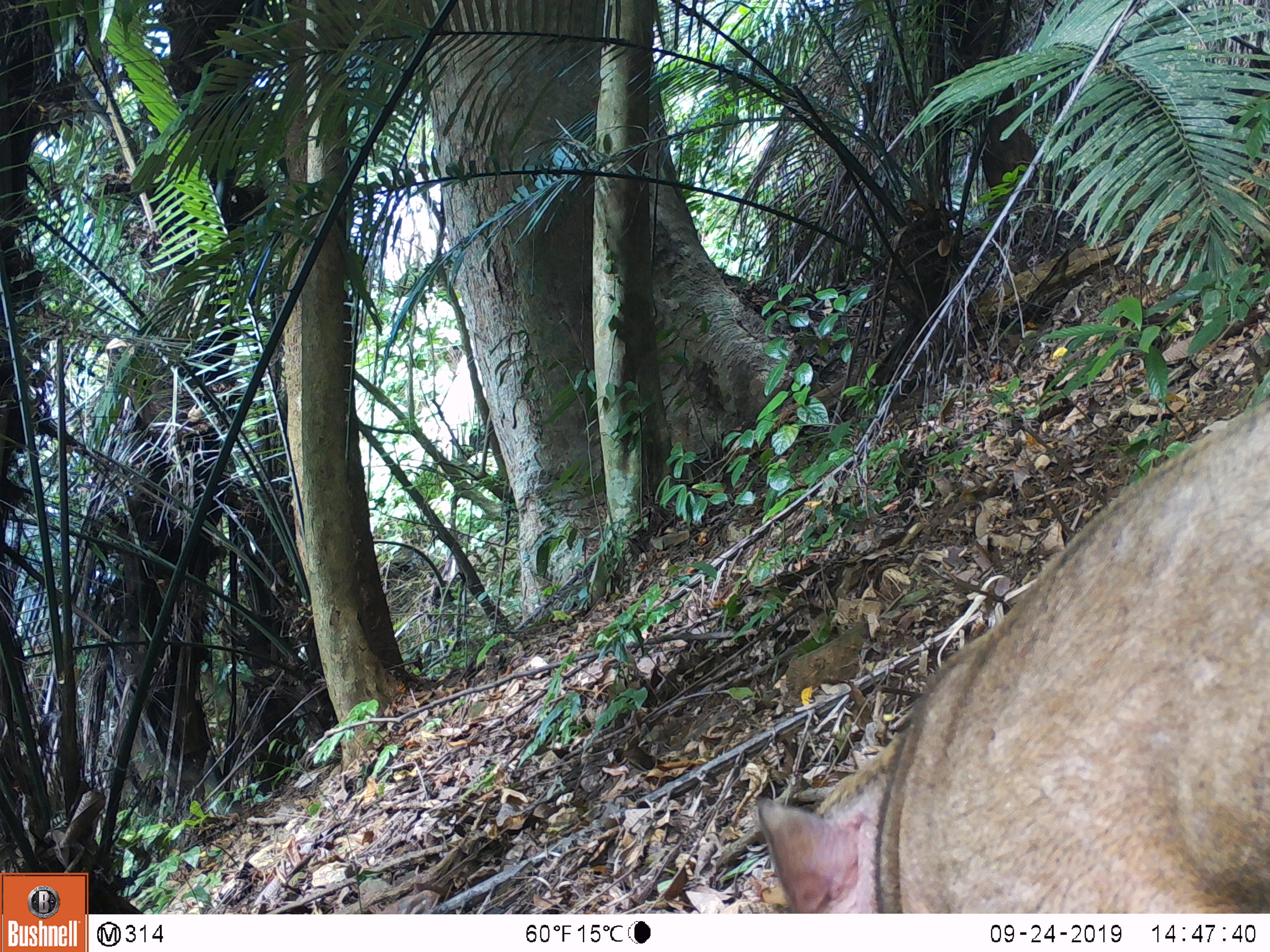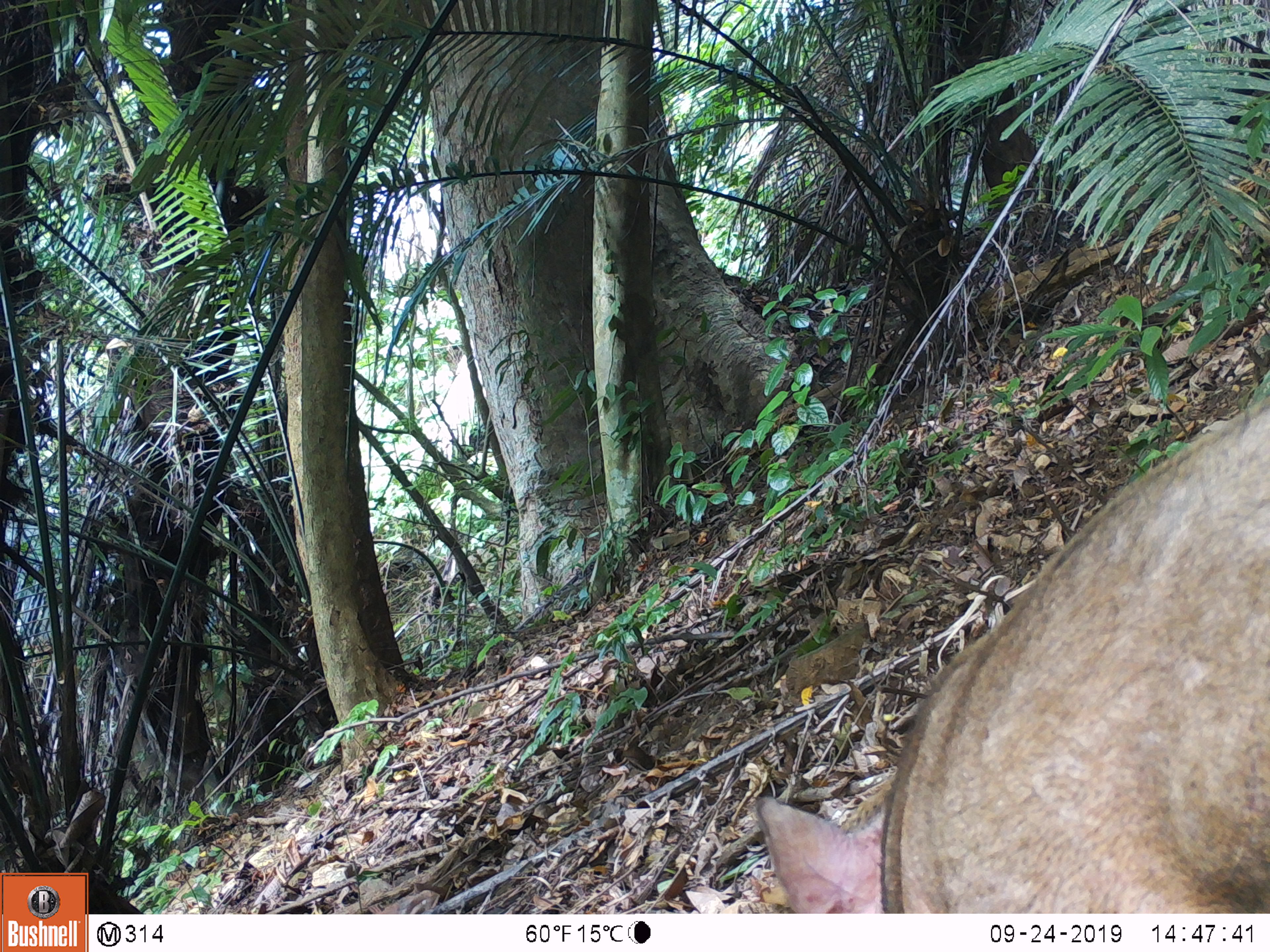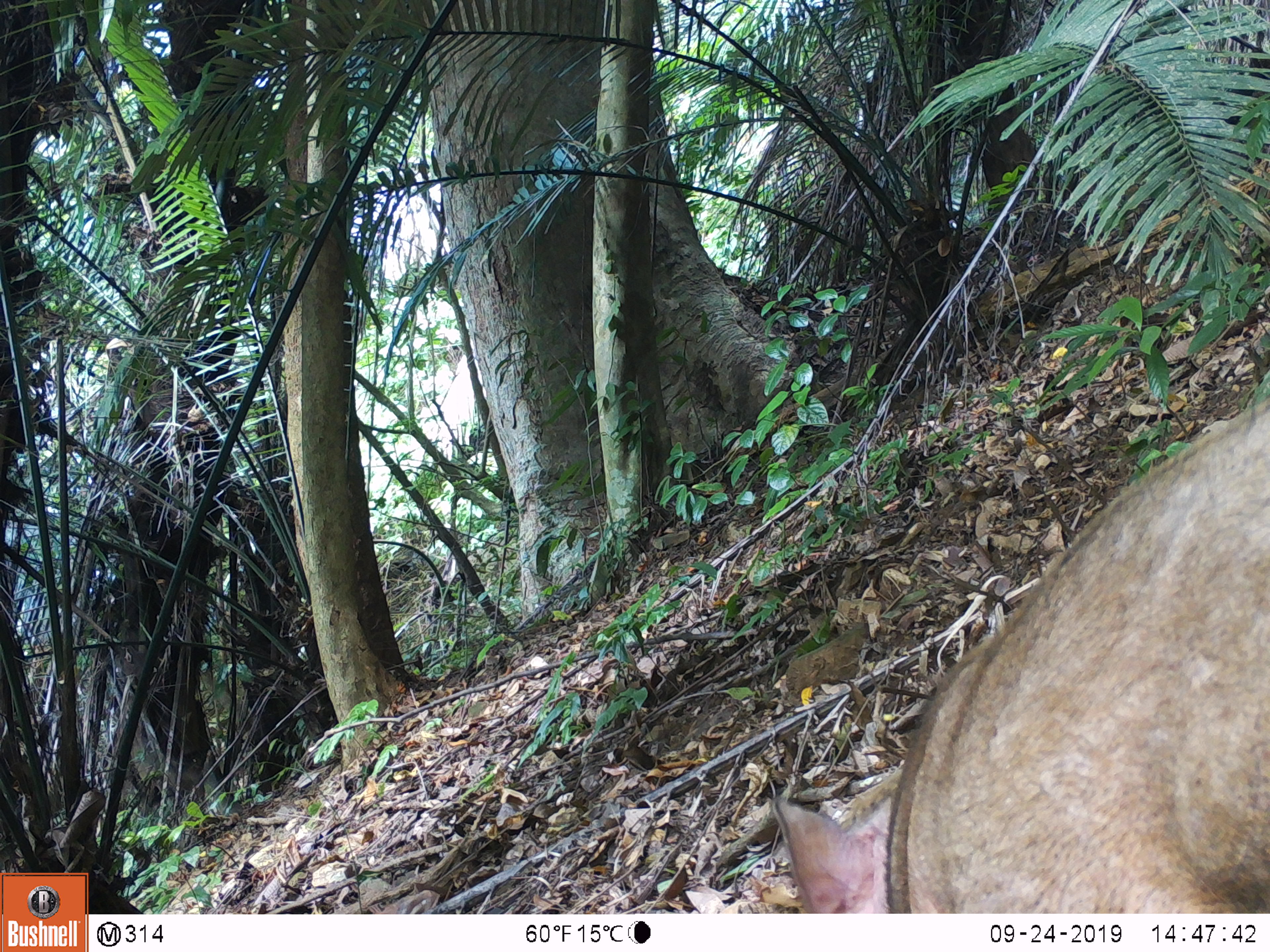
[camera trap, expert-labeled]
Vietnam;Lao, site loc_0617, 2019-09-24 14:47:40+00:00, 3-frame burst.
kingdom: Animalia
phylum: Chordata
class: Mammalia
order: Artiodactyla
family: Suidae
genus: Sus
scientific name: Sus scrofa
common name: eurasian wild pig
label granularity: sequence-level